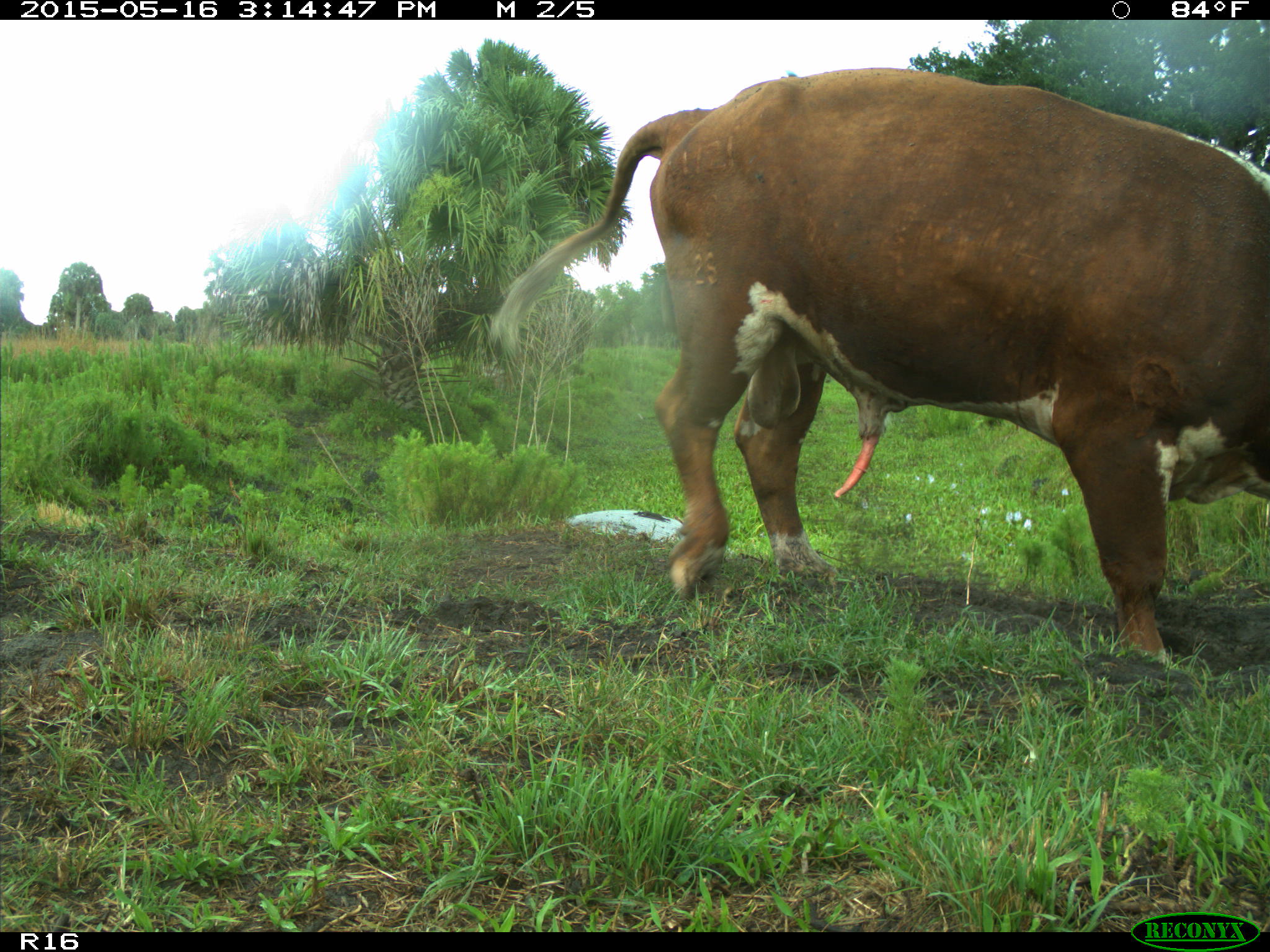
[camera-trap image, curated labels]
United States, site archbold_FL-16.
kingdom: Animalia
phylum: Chordata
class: Mammalia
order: Artiodactyla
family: Bovidae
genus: Bos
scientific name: Bos taurus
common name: domestic cow